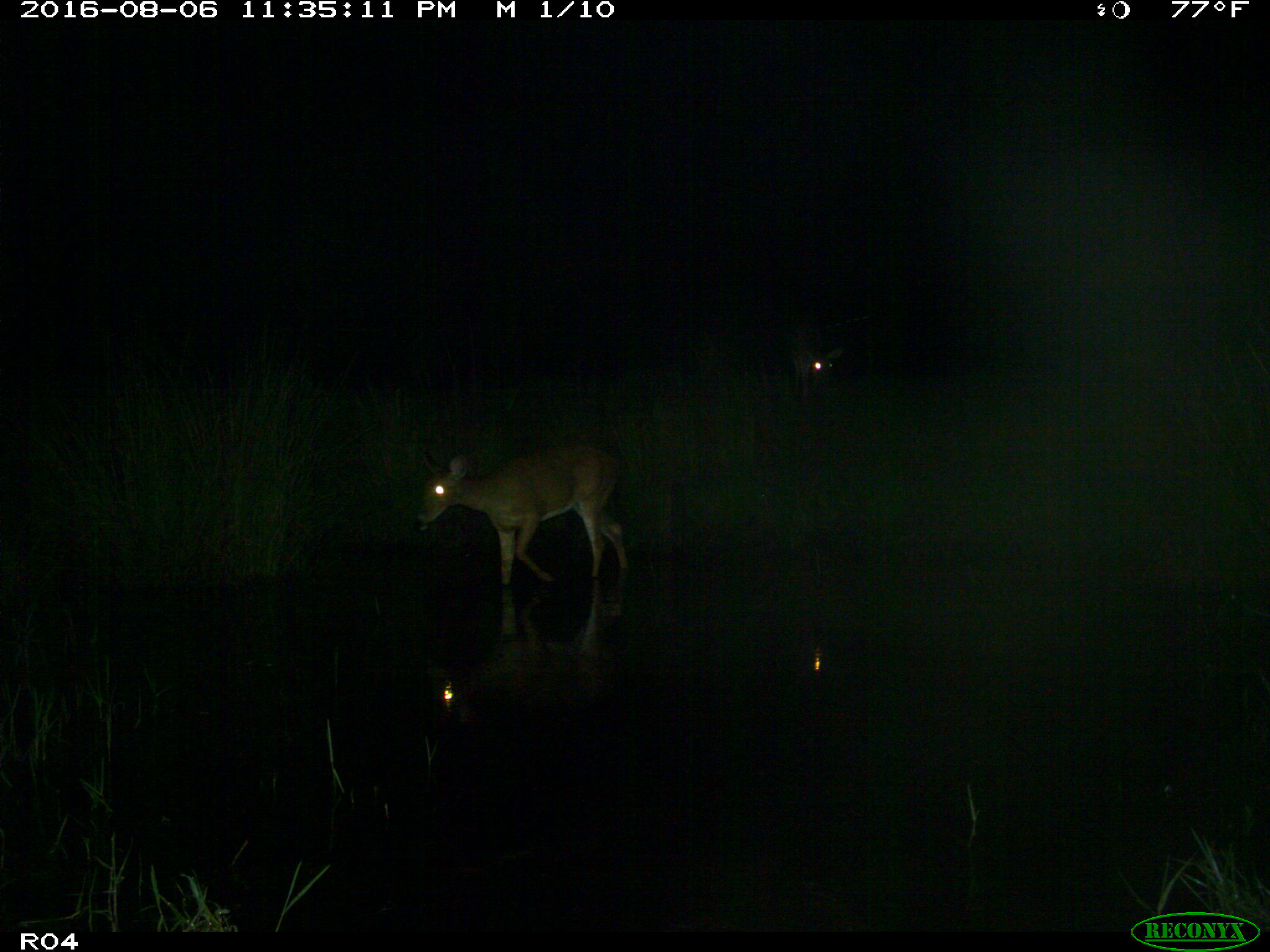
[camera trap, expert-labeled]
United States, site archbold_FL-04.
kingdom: Animalia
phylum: Chordata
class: Mammalia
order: Artiodactyla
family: Cervidae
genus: Odocoileus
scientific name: Odocoileus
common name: deer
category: unidentified deer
Unidentified deer (deer) (Odocoileus).